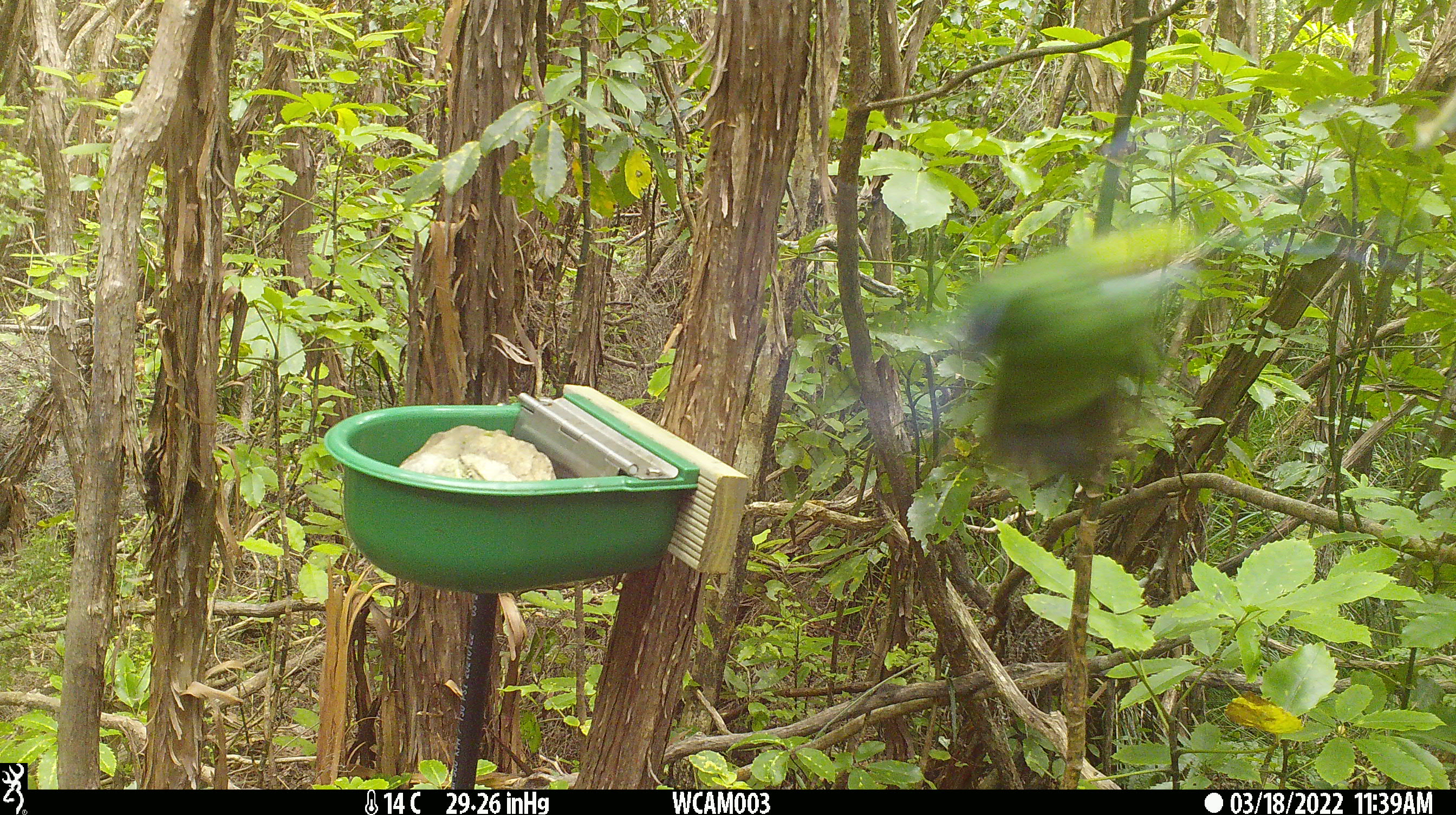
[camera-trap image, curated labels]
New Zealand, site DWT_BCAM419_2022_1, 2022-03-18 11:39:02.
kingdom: Animalia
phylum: Chordata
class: Aves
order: Psittaciformes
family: Psittaculidae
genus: Cyanoramphus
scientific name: Cyanoramphus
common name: parakeet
Parakeet (Cyanoramphus).